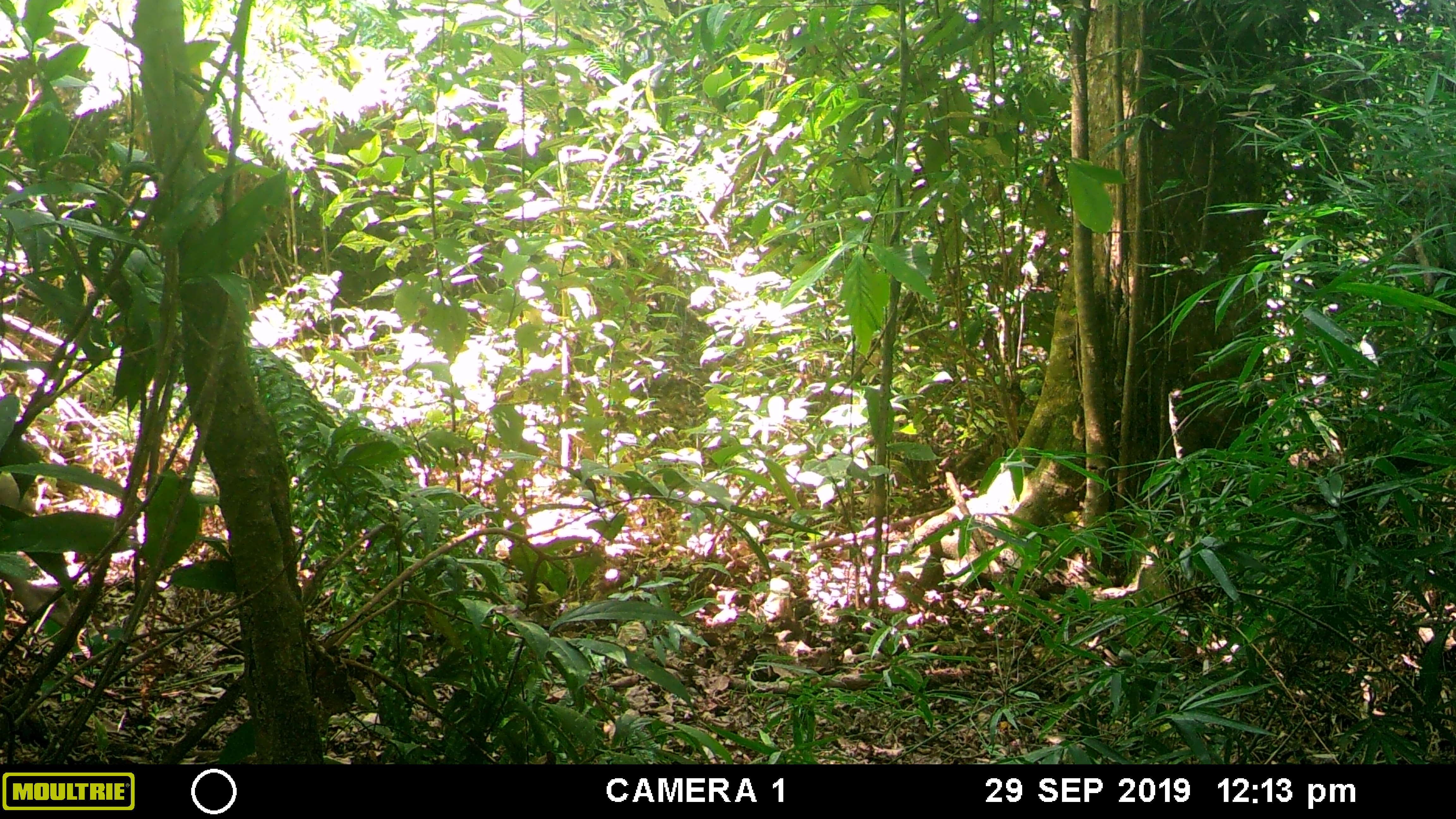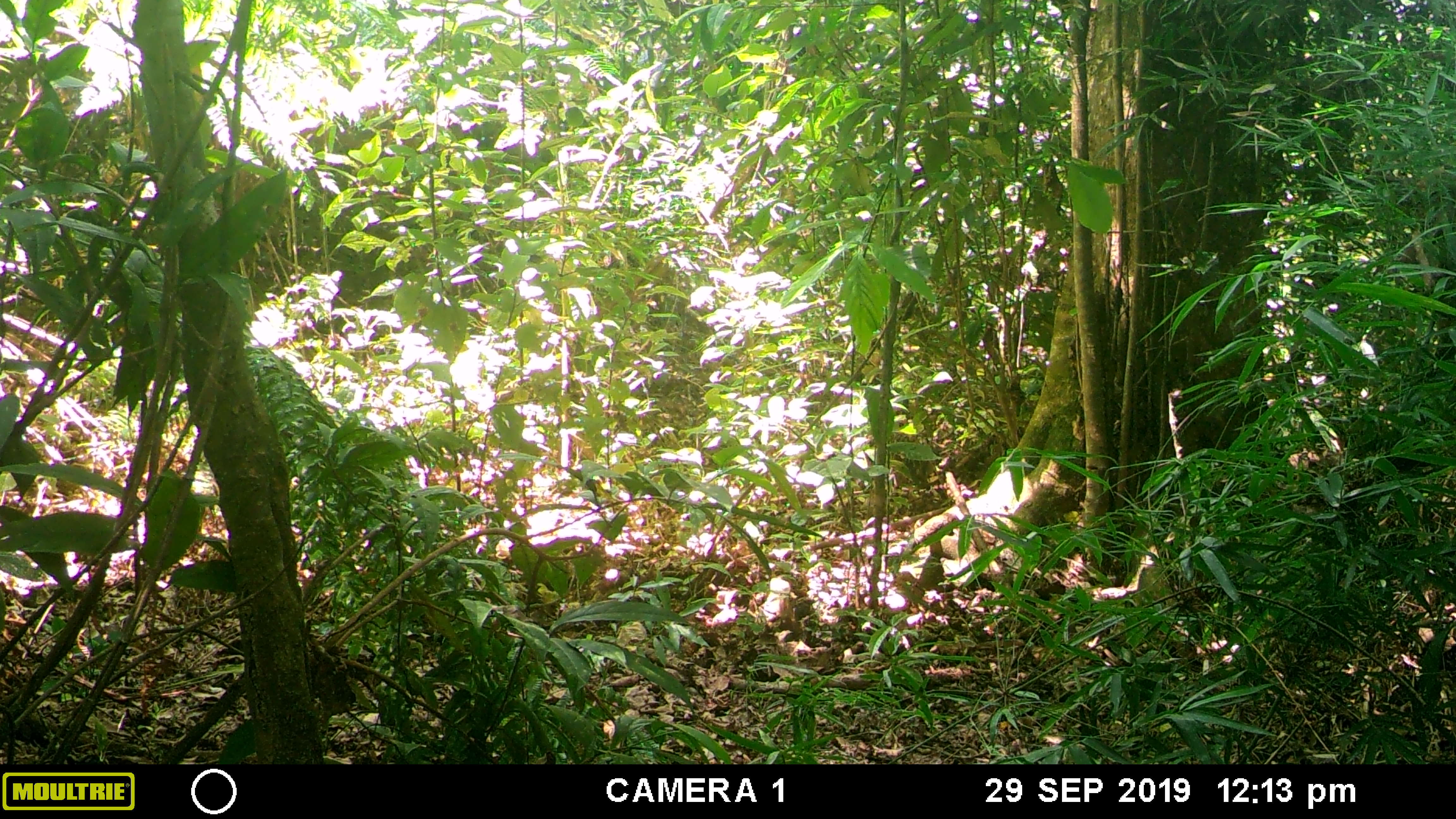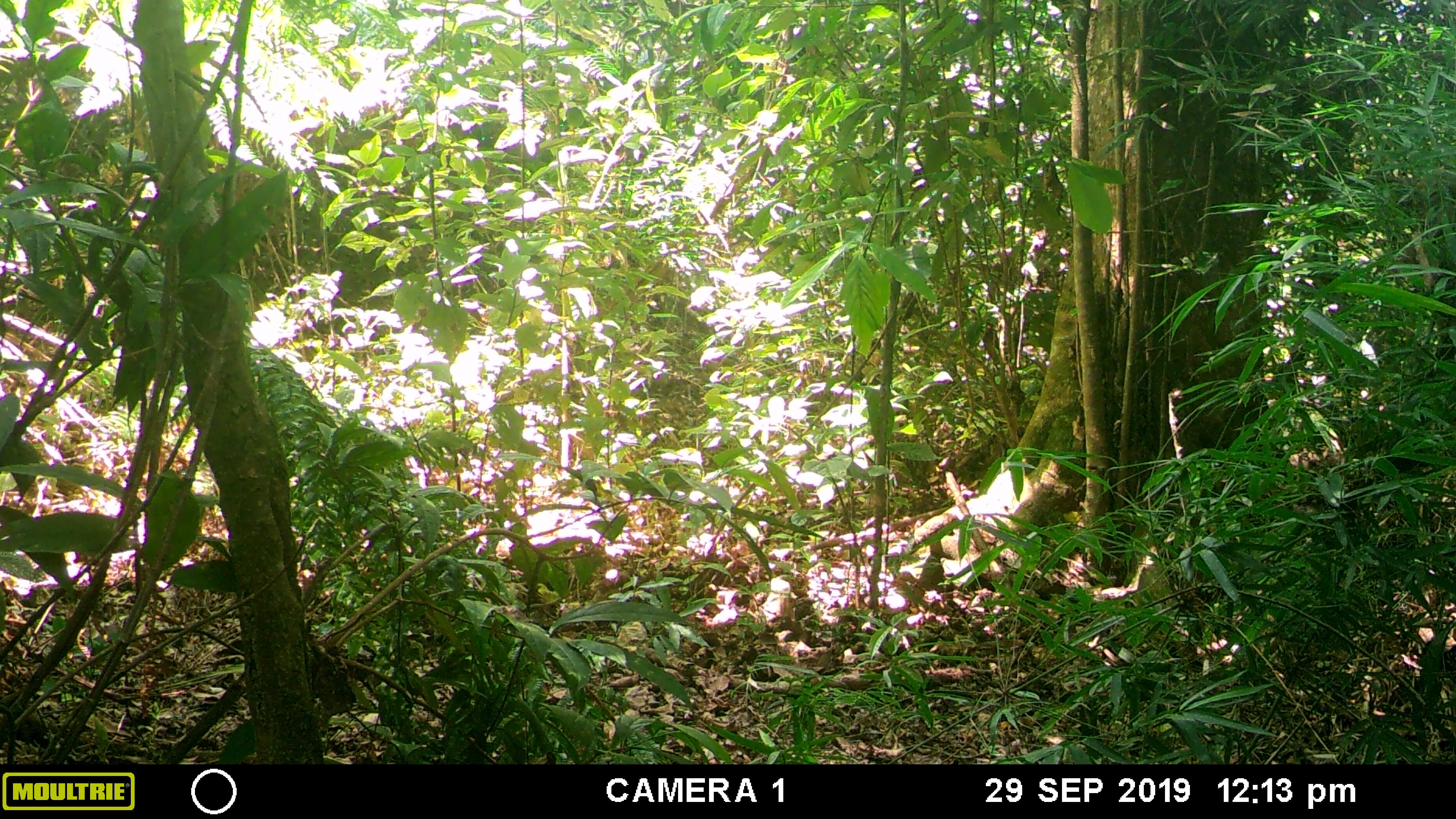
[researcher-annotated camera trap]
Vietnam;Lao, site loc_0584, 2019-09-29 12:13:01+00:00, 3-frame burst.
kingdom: Animalia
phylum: Chordata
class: Mammalia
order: Artiodactyla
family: Suidae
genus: Sus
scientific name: Sus scrofa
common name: eurasian wild pig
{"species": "eurasian wild pig (Sus scrofa)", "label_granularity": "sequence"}